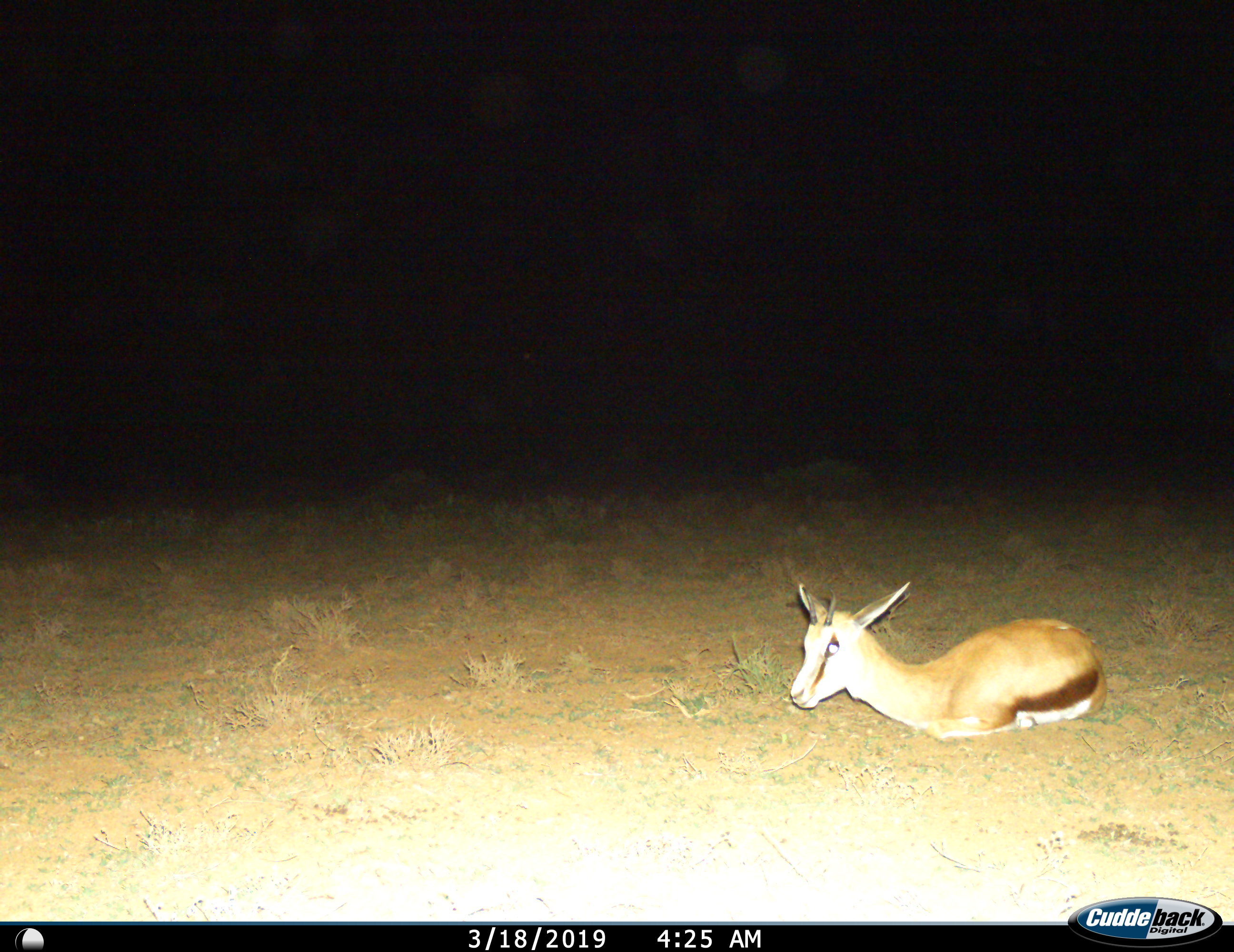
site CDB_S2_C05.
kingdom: Animalia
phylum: Chordata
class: Mammalia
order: Artiodactyla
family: Bovidae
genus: Antidorcas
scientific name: Antidorcas marsupialis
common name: springbok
Springbok (Antidorcas marsupialis), count 1. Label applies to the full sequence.